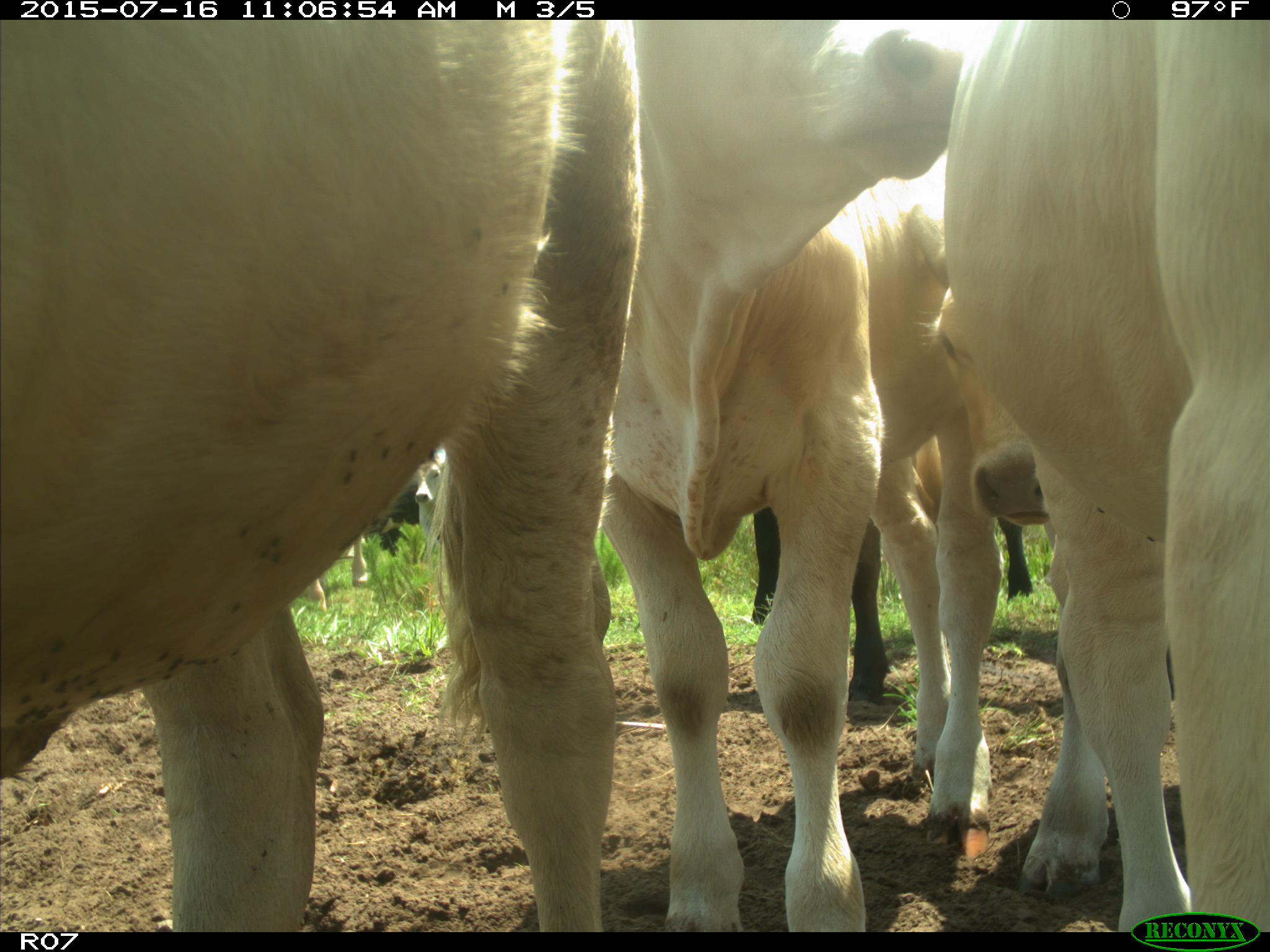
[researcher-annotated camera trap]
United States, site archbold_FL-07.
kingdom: Animalia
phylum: Chordata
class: Mammalia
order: Artiodactyla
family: Bovidae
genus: Bos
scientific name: Bos taurus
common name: domestic cow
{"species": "Bos taurus (domestic cow)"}